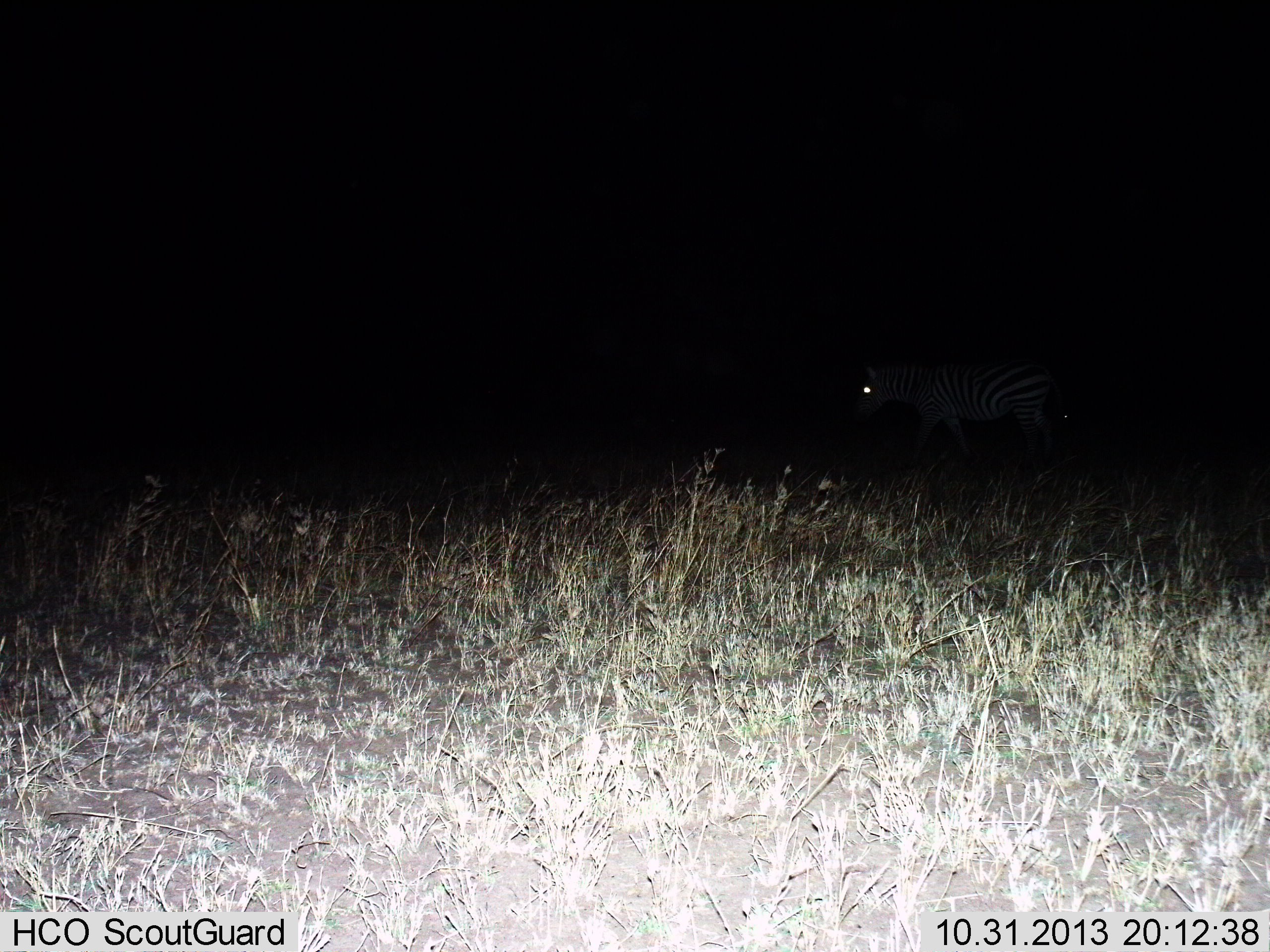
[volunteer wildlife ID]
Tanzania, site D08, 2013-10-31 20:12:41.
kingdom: Animalia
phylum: Chordata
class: Mammalia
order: Perissodactyla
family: Equidae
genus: Equus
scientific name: Equus quagga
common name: plains zebra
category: zebra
Zebra (plains zebra) (Equus quagga), count 1. Behavior (volunteer vote fractions): standing 40%, resting 0%, moving 60%, interacting 0%. Young present (vote fraction): 0%. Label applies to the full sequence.